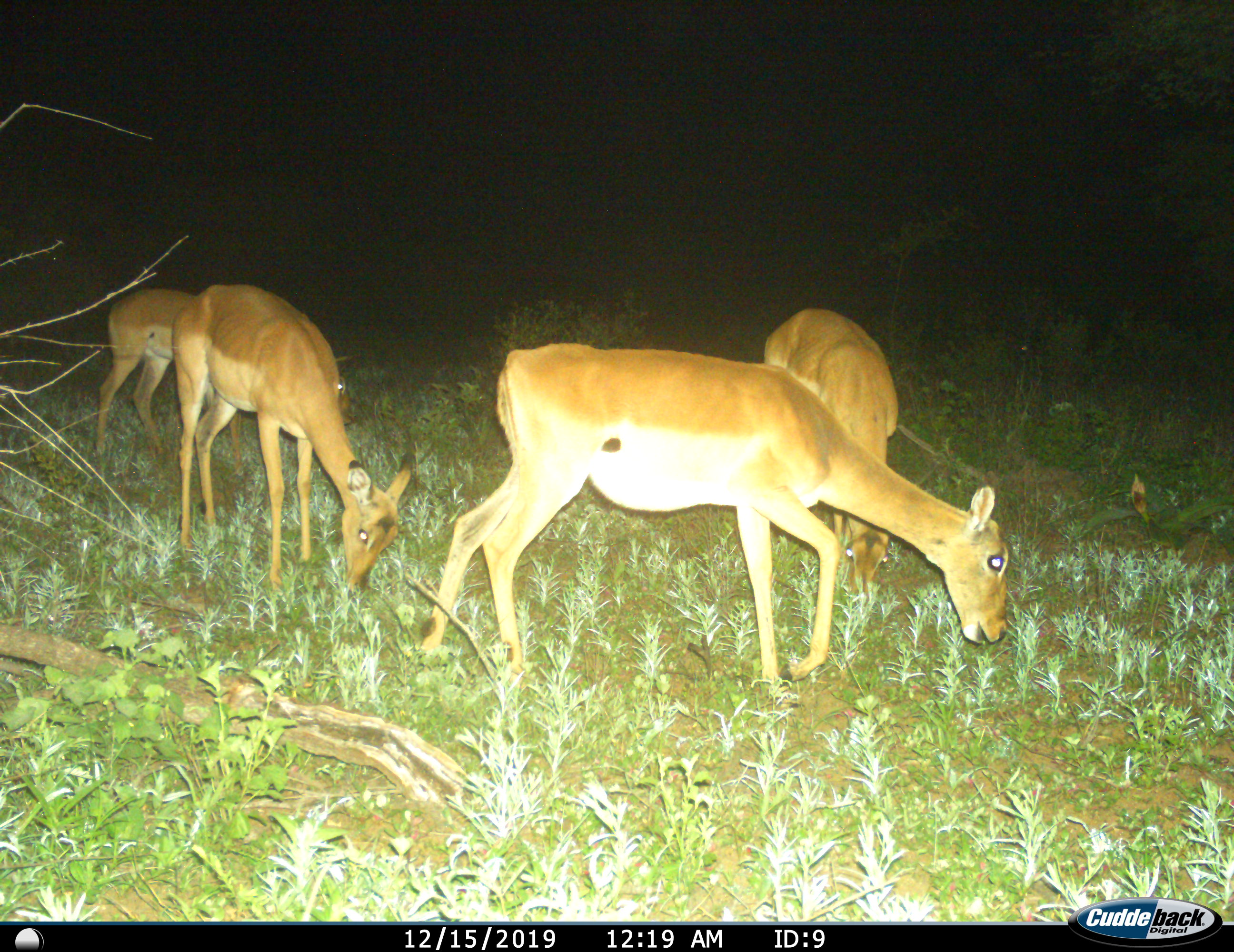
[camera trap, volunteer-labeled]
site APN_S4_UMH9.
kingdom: Animalia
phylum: Chordata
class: Mammalia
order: Artiodactyla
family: Bovidae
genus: Aepyceros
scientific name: Aepyceros melampus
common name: impala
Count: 4.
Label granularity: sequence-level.